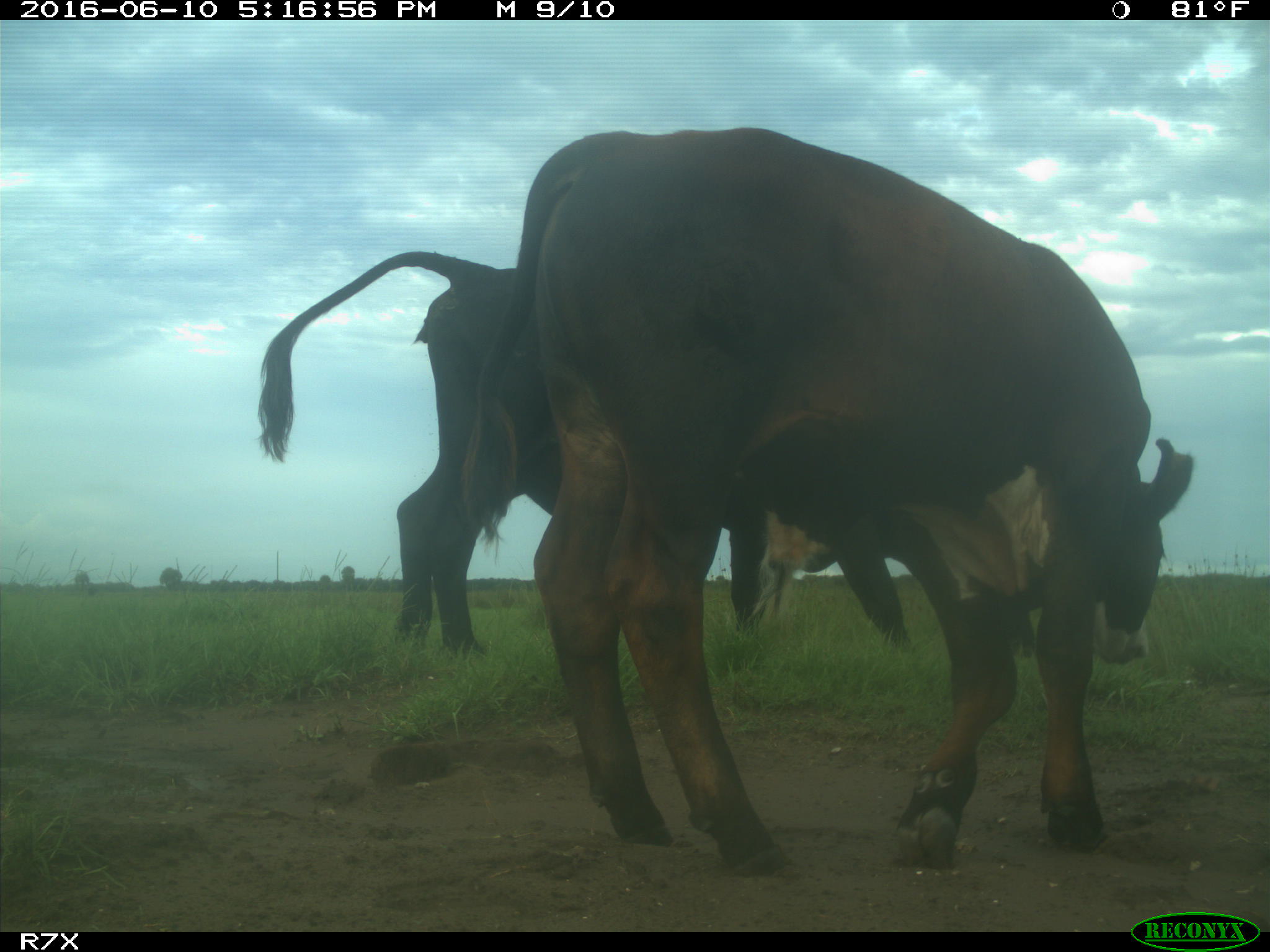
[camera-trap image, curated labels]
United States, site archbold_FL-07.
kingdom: Animalia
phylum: Chordata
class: Mammalia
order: Artiodactyla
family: Bovidae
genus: Bos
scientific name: Bos taurus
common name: domestic cow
Bos taurus (domestic cow).